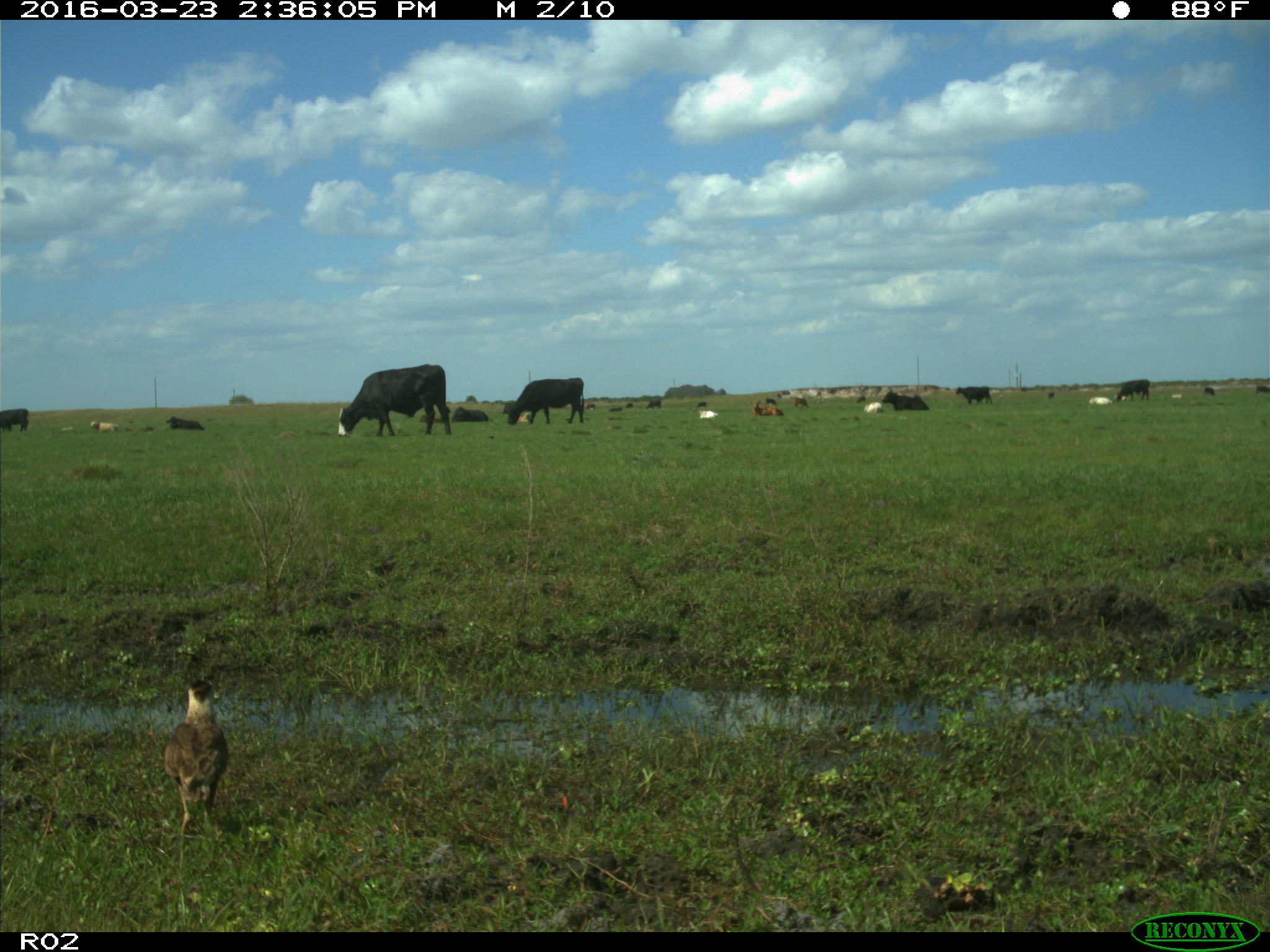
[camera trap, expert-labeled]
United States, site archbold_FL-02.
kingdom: Animalia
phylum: Chordata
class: Mammalia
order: Artiodactyla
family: Bovidae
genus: Bos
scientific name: Bos taurus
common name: domestic cow